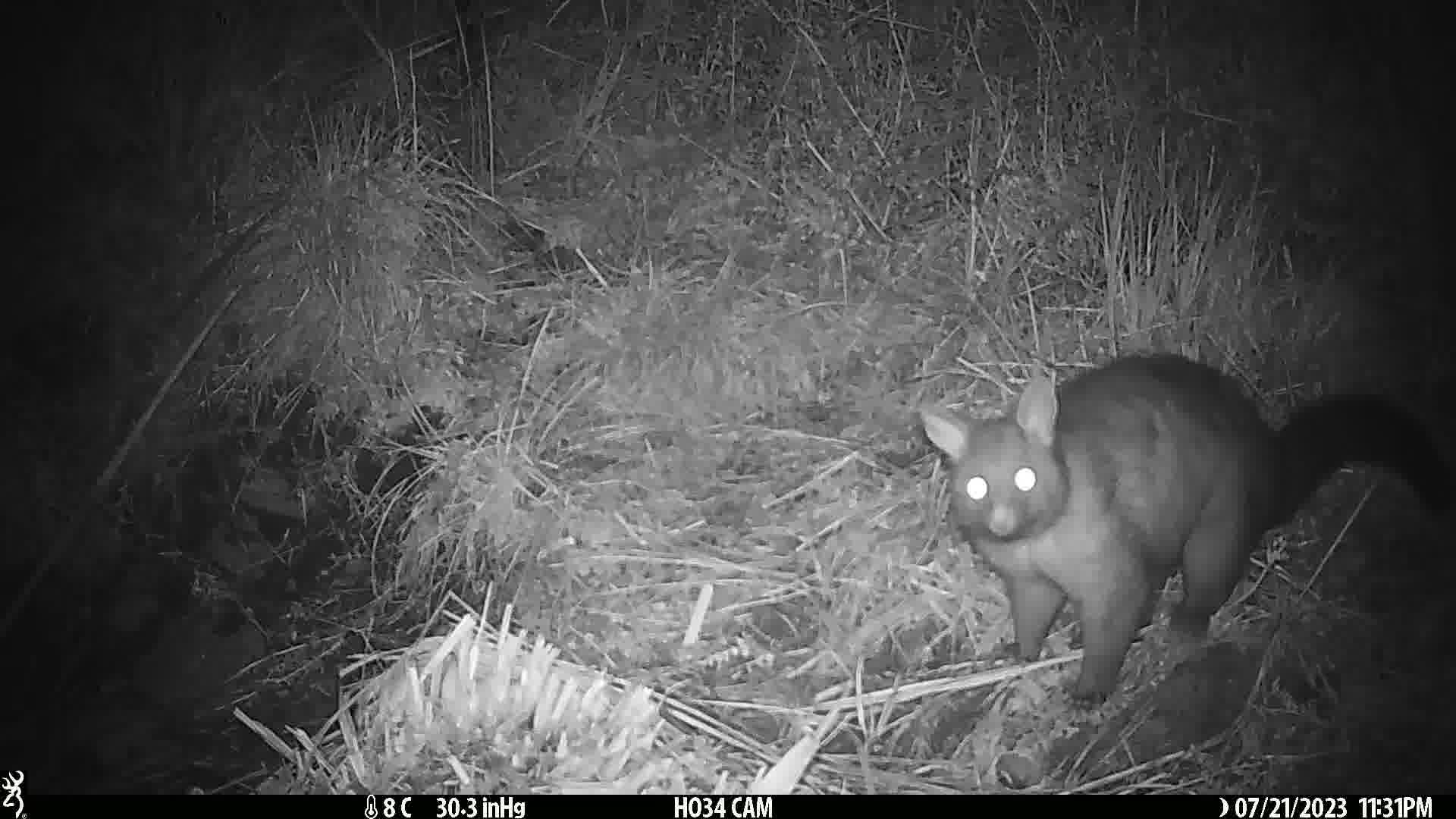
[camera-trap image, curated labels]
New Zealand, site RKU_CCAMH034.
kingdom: Animalia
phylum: Chordata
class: Mammalia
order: Diprotodontia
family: Phalangeridae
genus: Trichosurus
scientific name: Trichosurus vulpecula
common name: common brushtail possum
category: possum